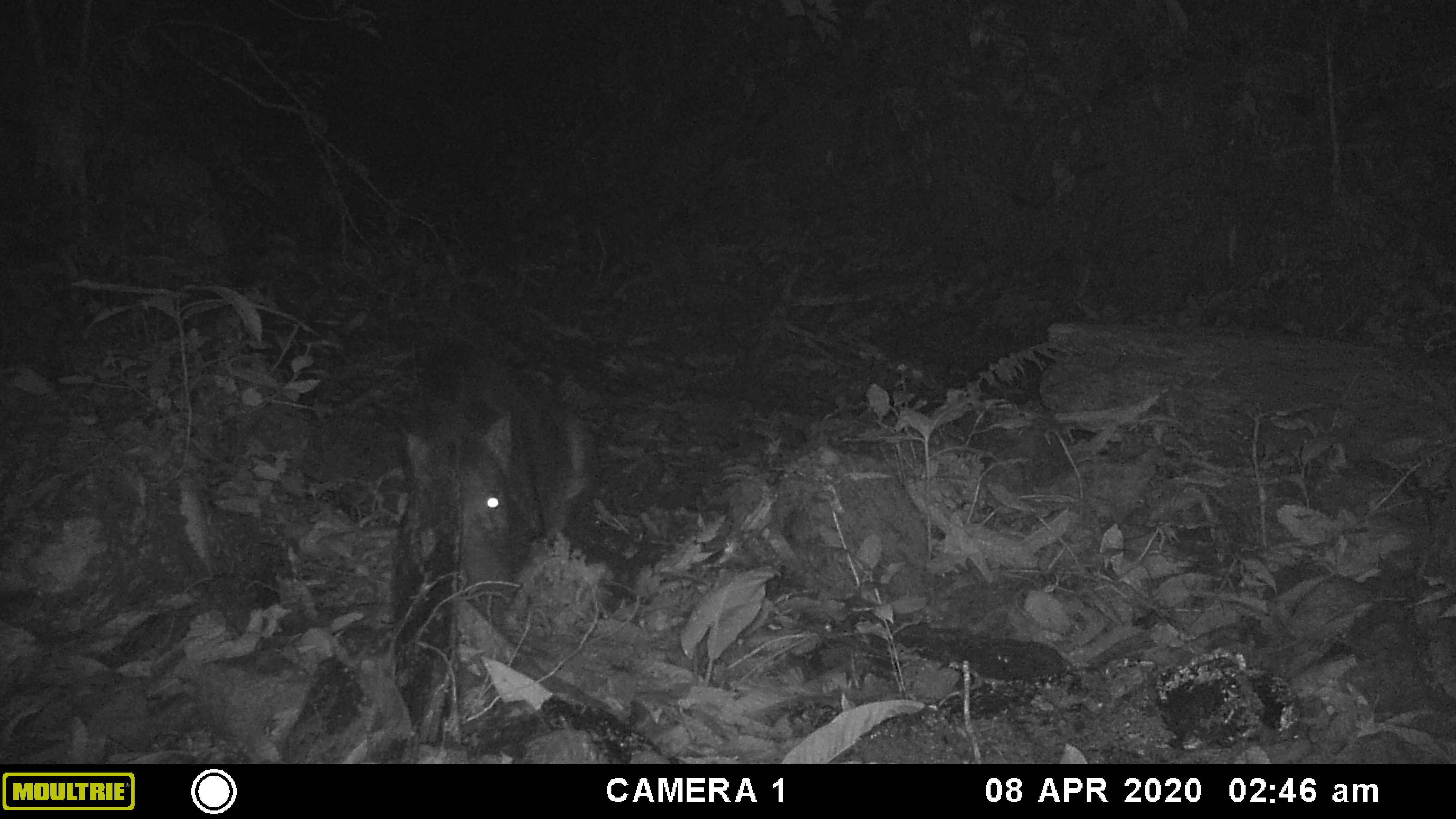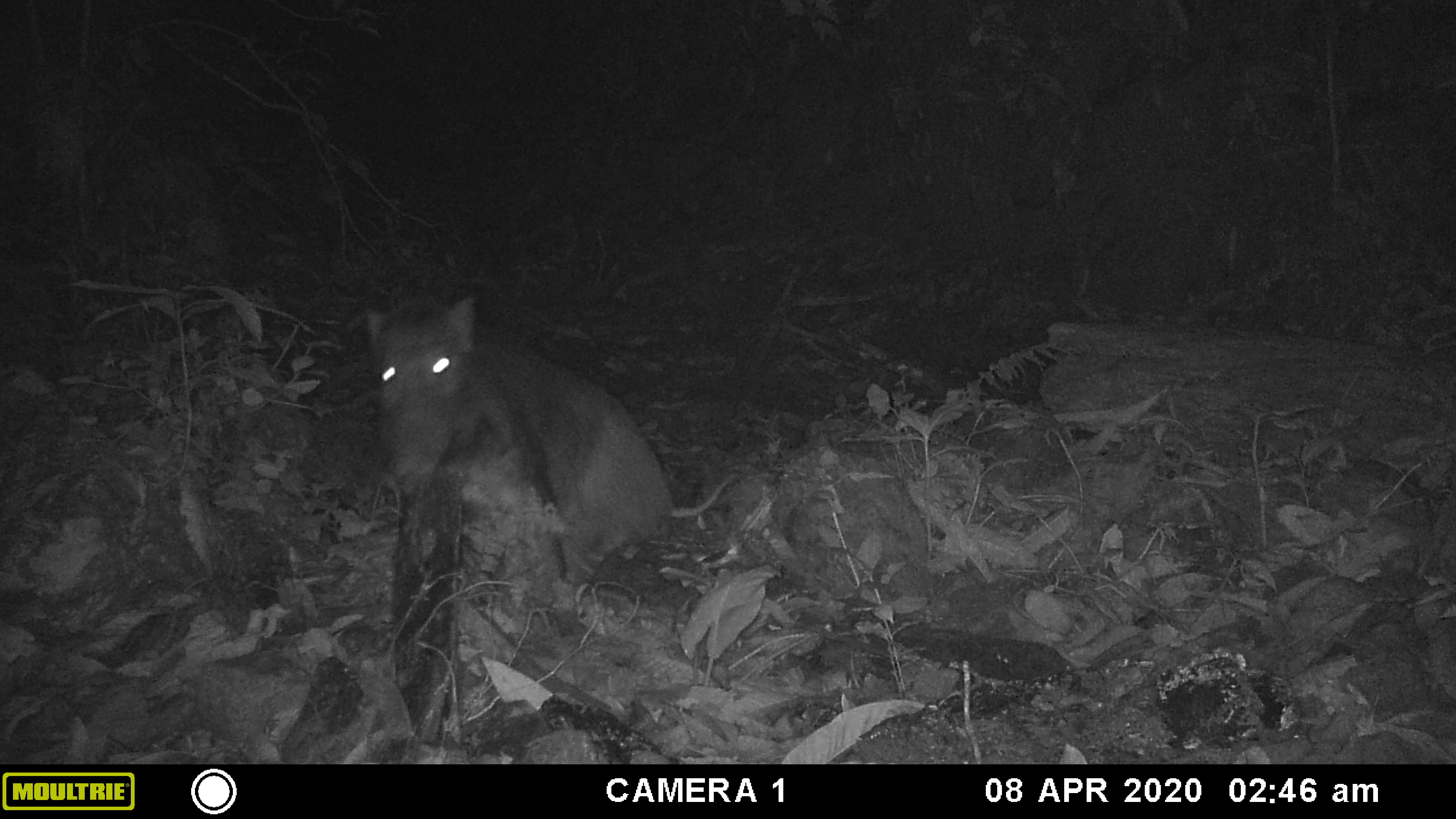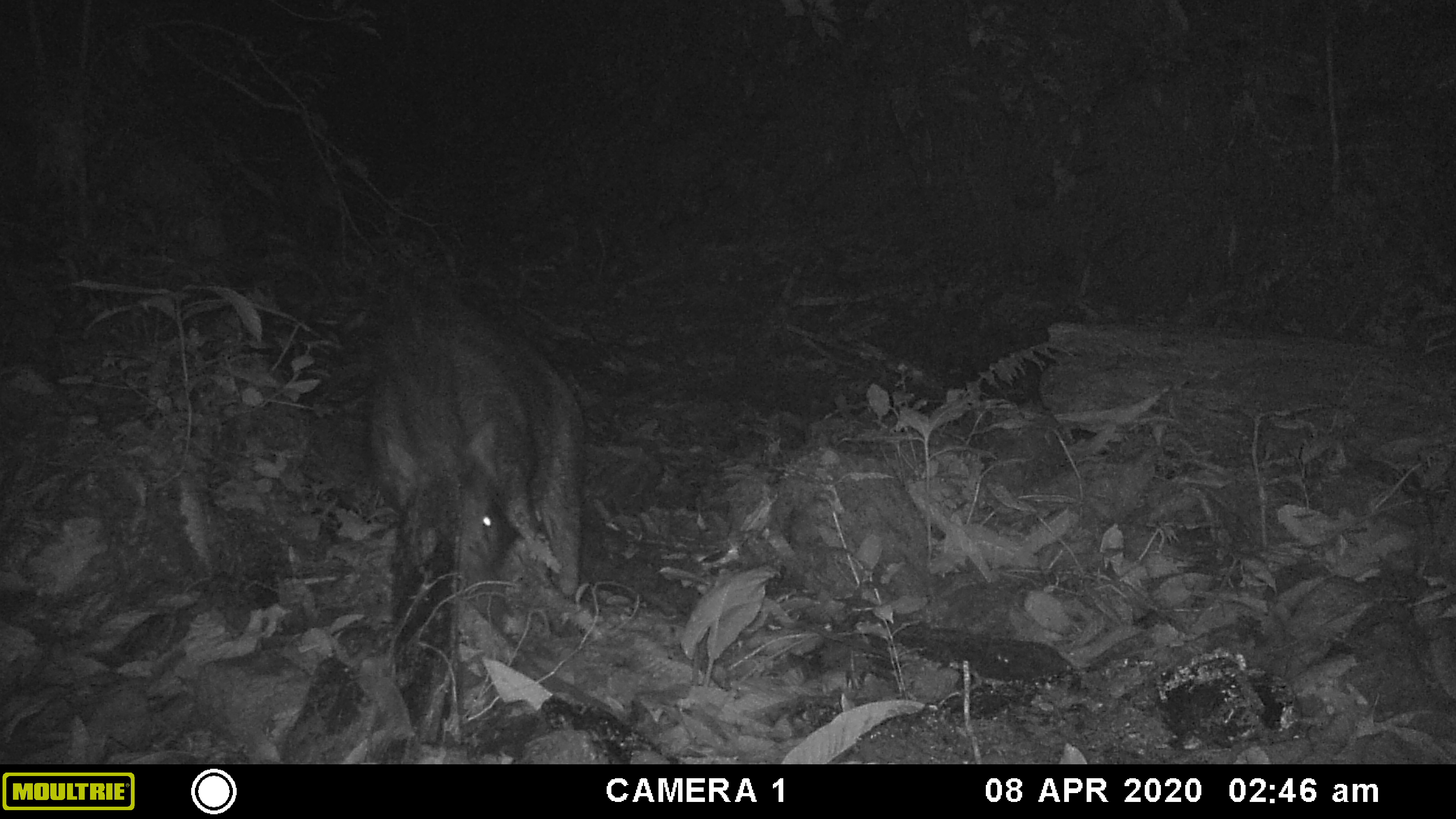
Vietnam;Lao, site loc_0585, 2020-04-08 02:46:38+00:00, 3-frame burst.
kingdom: Animalia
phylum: Chordata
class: Mammalia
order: Artiodactyla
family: Suidae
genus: Sus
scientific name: Sus scrofa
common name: eurasian wild pig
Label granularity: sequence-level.